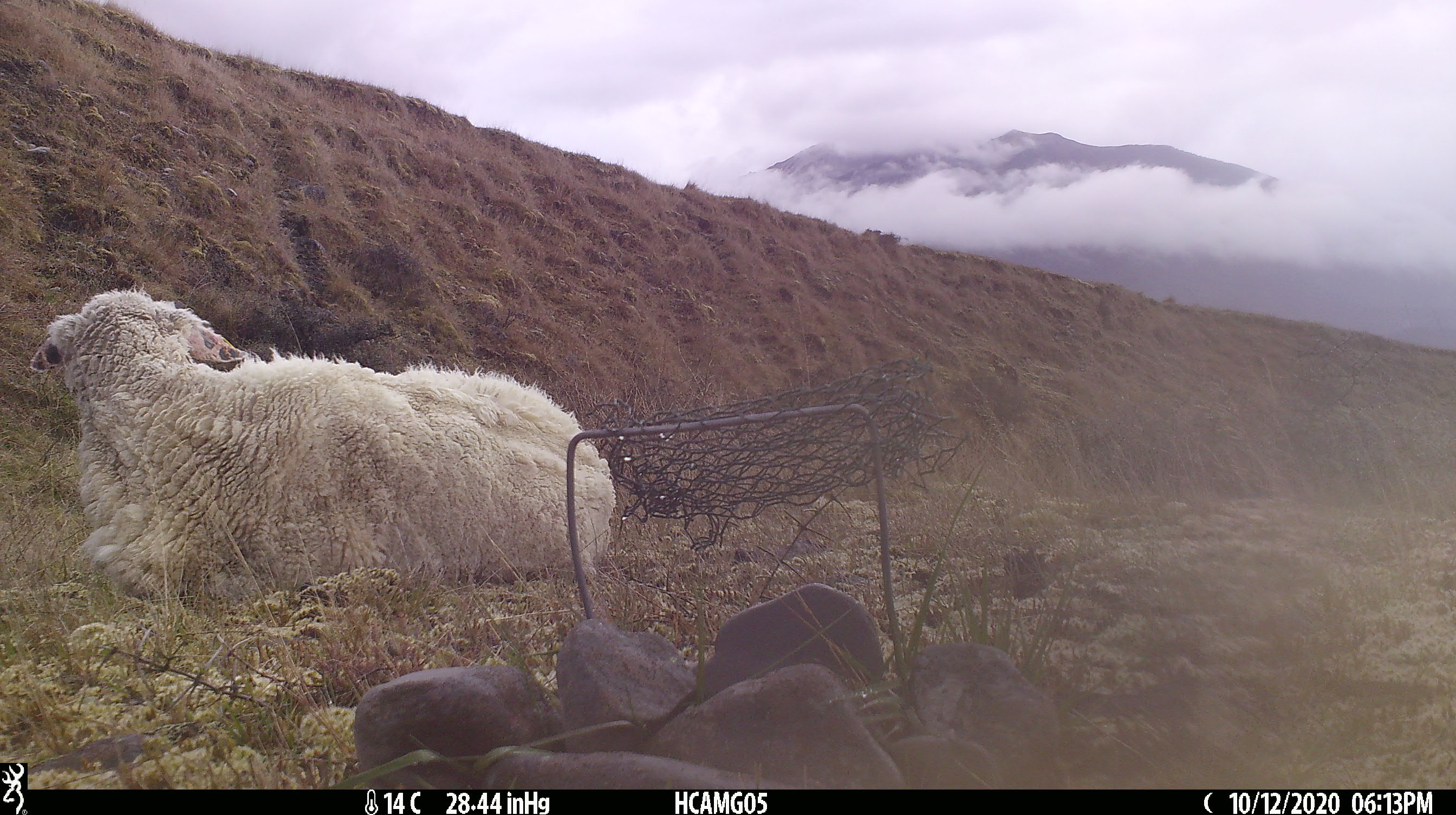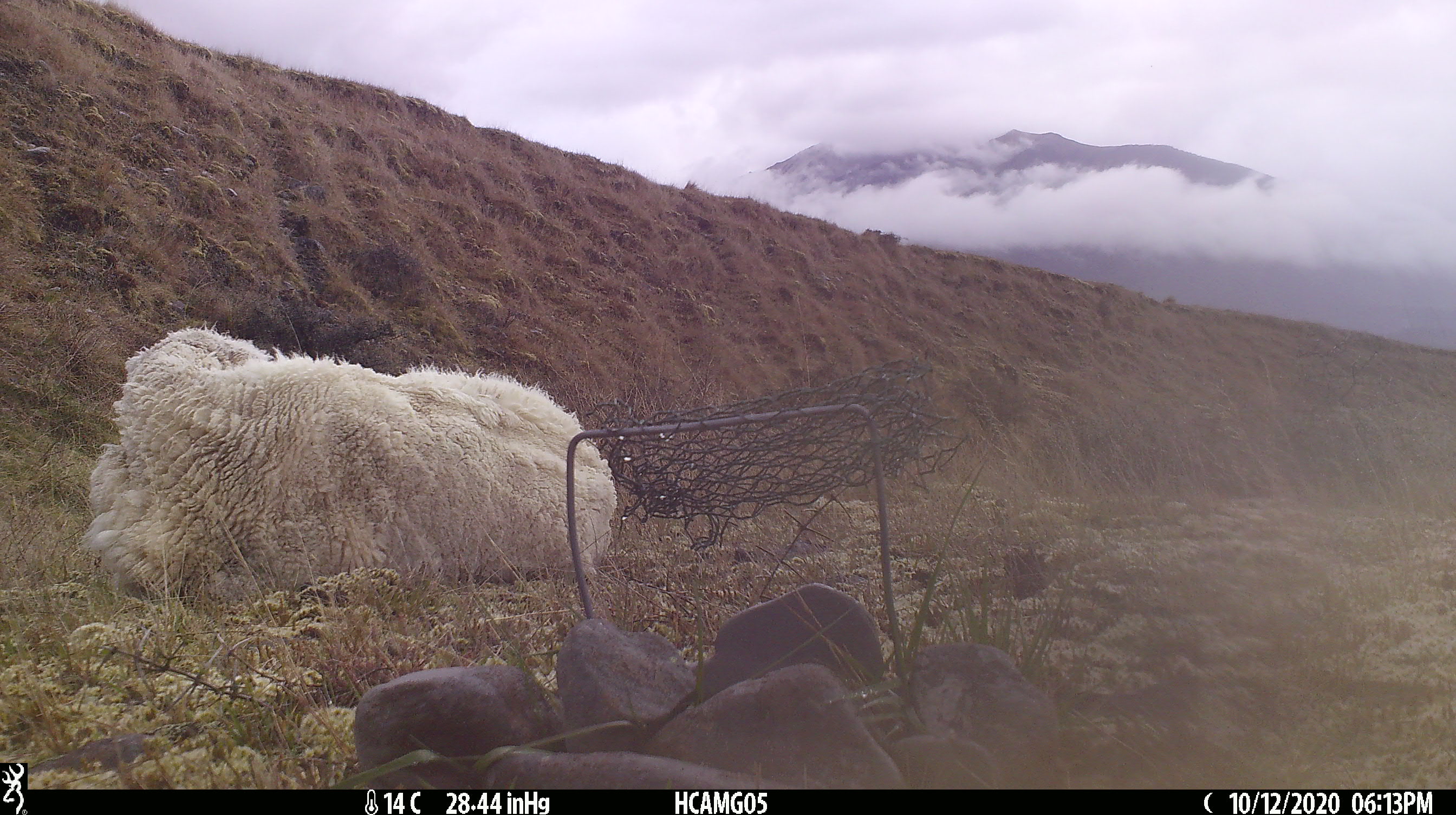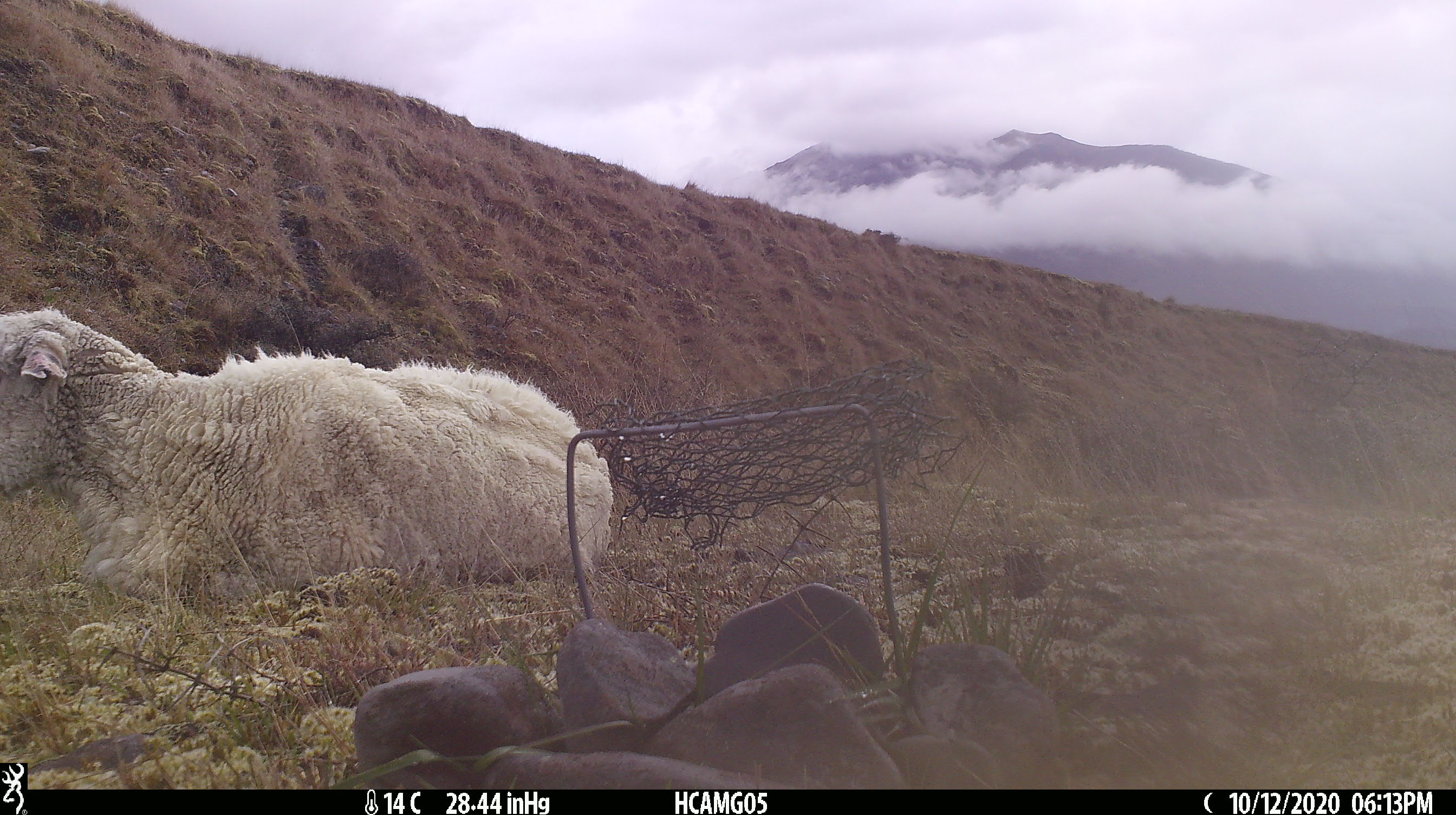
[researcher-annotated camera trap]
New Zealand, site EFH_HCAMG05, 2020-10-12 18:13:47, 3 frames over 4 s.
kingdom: Animalia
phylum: Chordata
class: Mammalia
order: Artiodactyla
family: Bovidae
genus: Ovis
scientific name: Ovis aries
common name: domestic sheep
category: sheep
Sheep (domestic sheep) (Ovis aries).